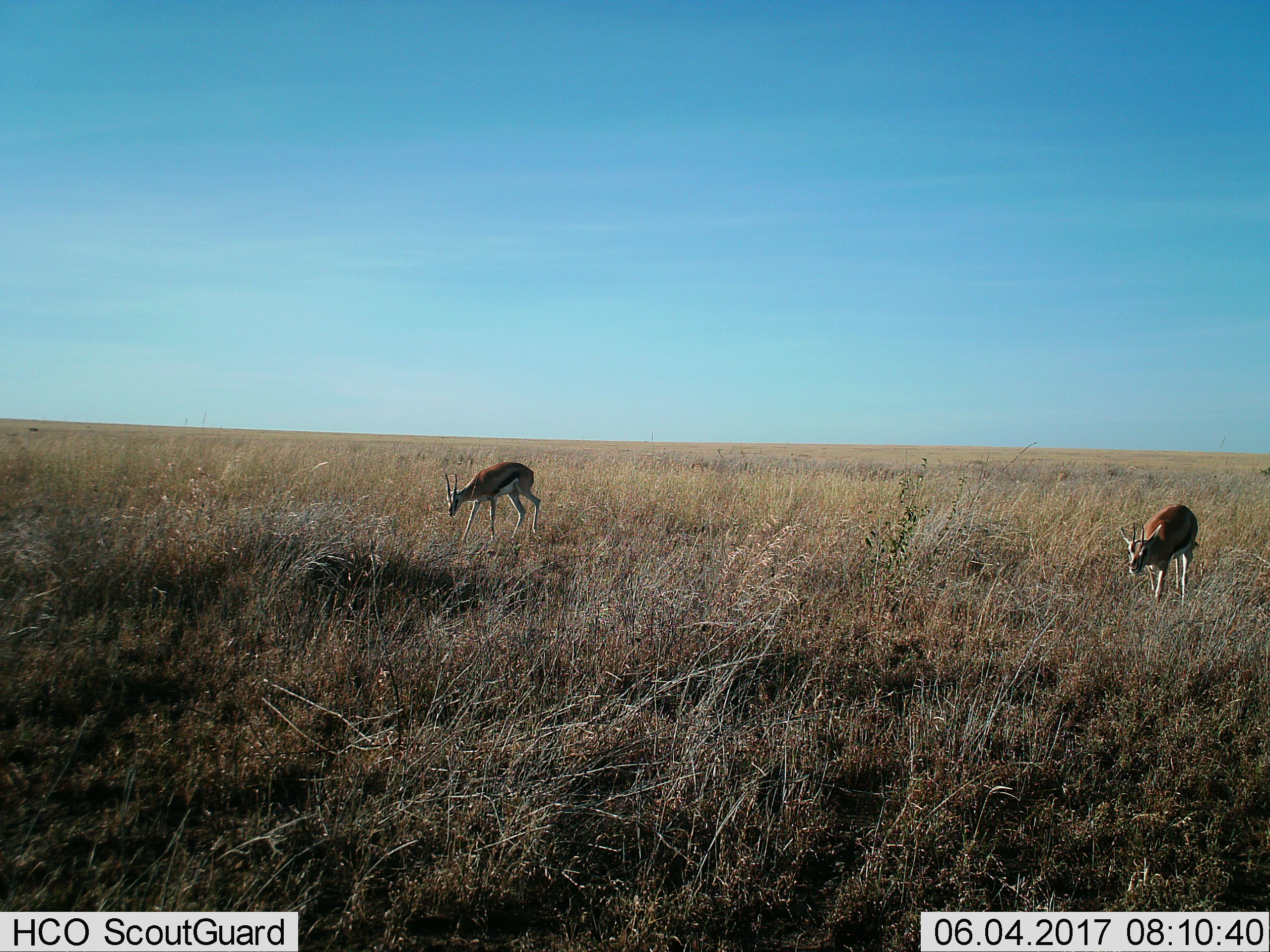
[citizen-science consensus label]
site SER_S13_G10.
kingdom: Animalia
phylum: Chordata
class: Mammalia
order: Artiodactyla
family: Bovidae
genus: Eudorcas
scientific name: Eudorcas thomsonii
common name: thomson's gazelle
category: gazellethomsons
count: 2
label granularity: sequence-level